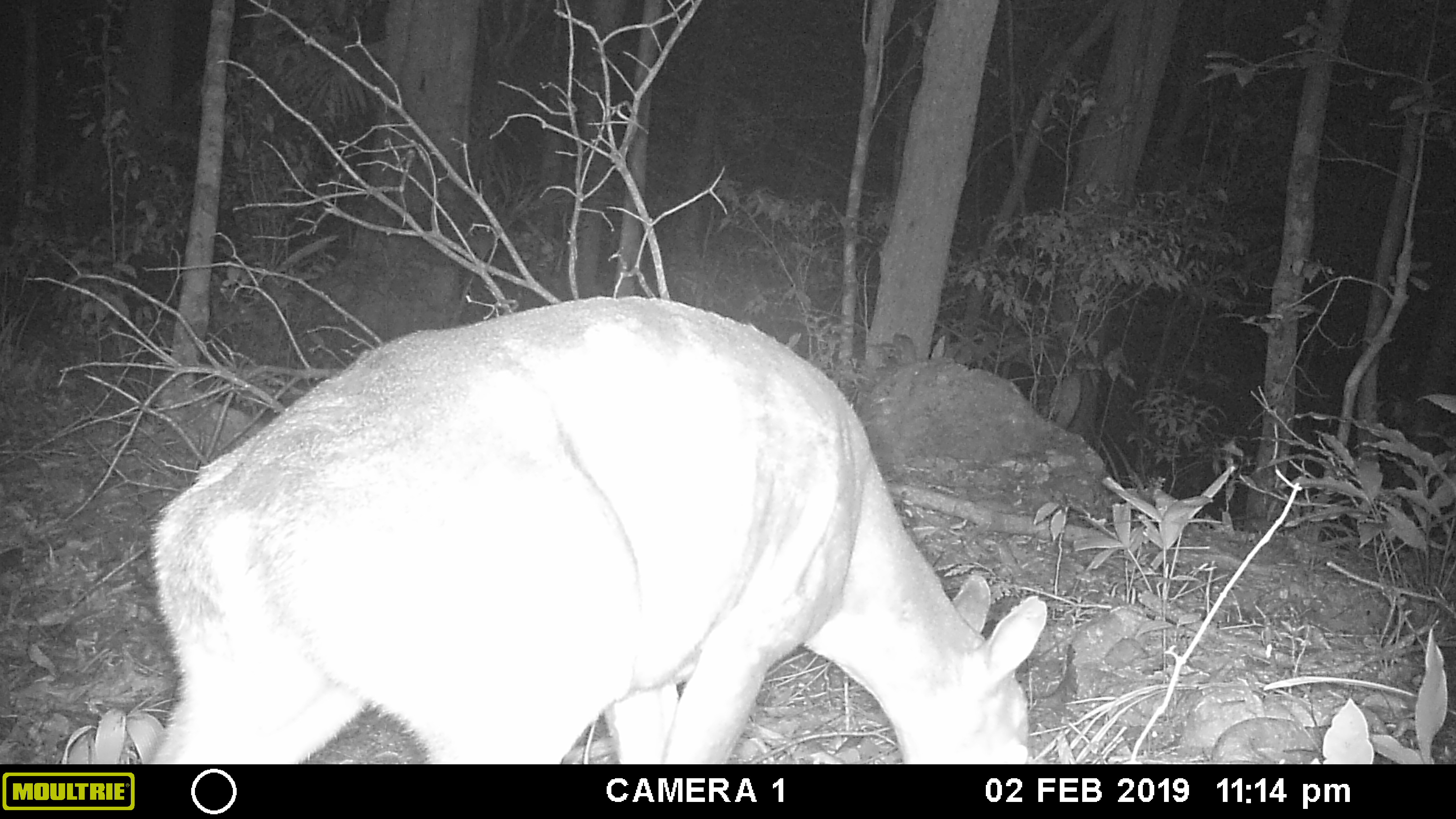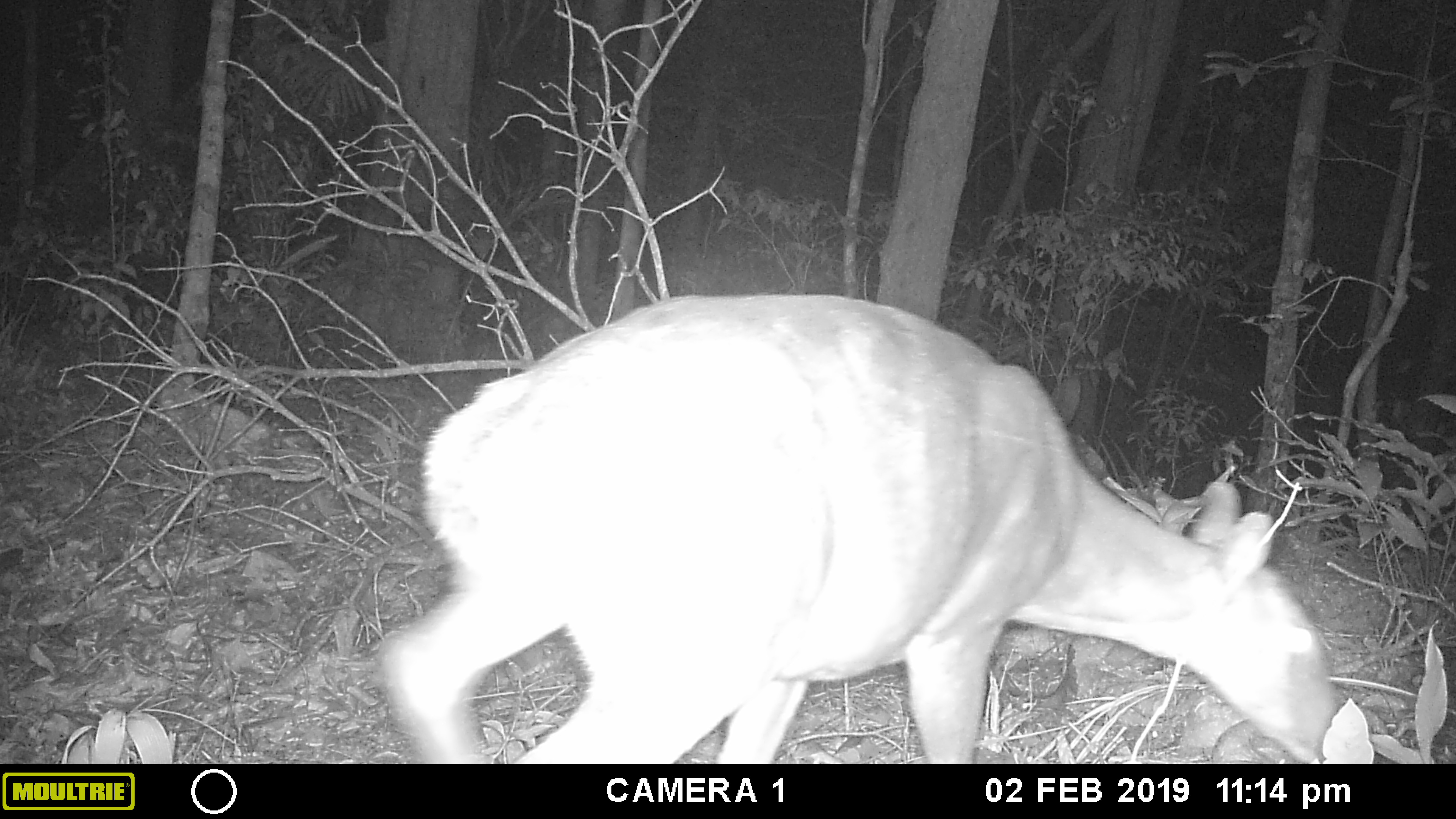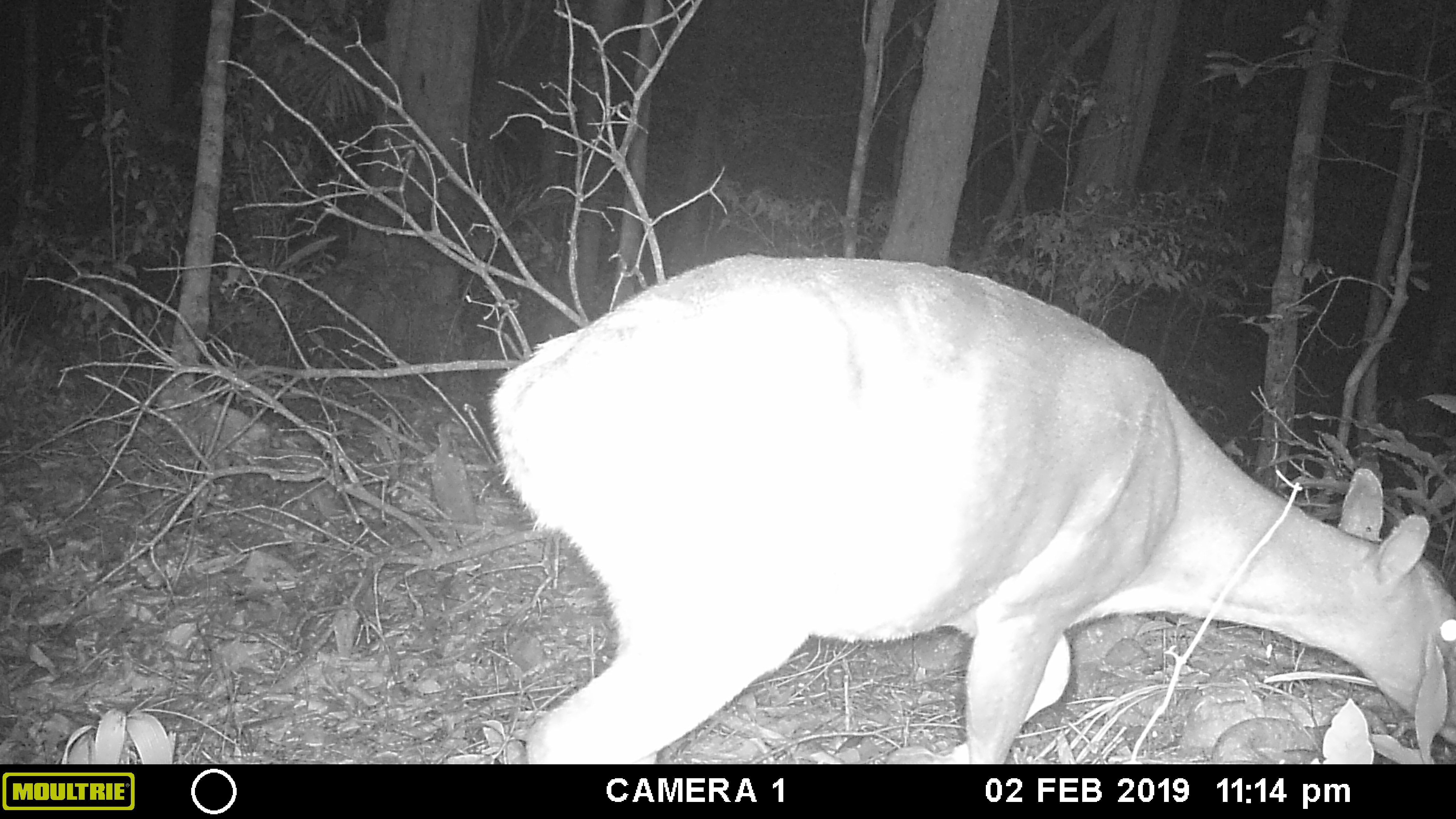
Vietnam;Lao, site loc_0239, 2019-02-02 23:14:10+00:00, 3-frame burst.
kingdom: Animalia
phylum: Chordata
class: Mammalia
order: Artiodactyla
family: Cervidae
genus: Muntiacus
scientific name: Muntiacus vuquangensis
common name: large-antlered muntjac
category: large antlered muntjac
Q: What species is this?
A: Large antlered muntjac (large-antlered muntjac) (Muntiacus vuquangensis).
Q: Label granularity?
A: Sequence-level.